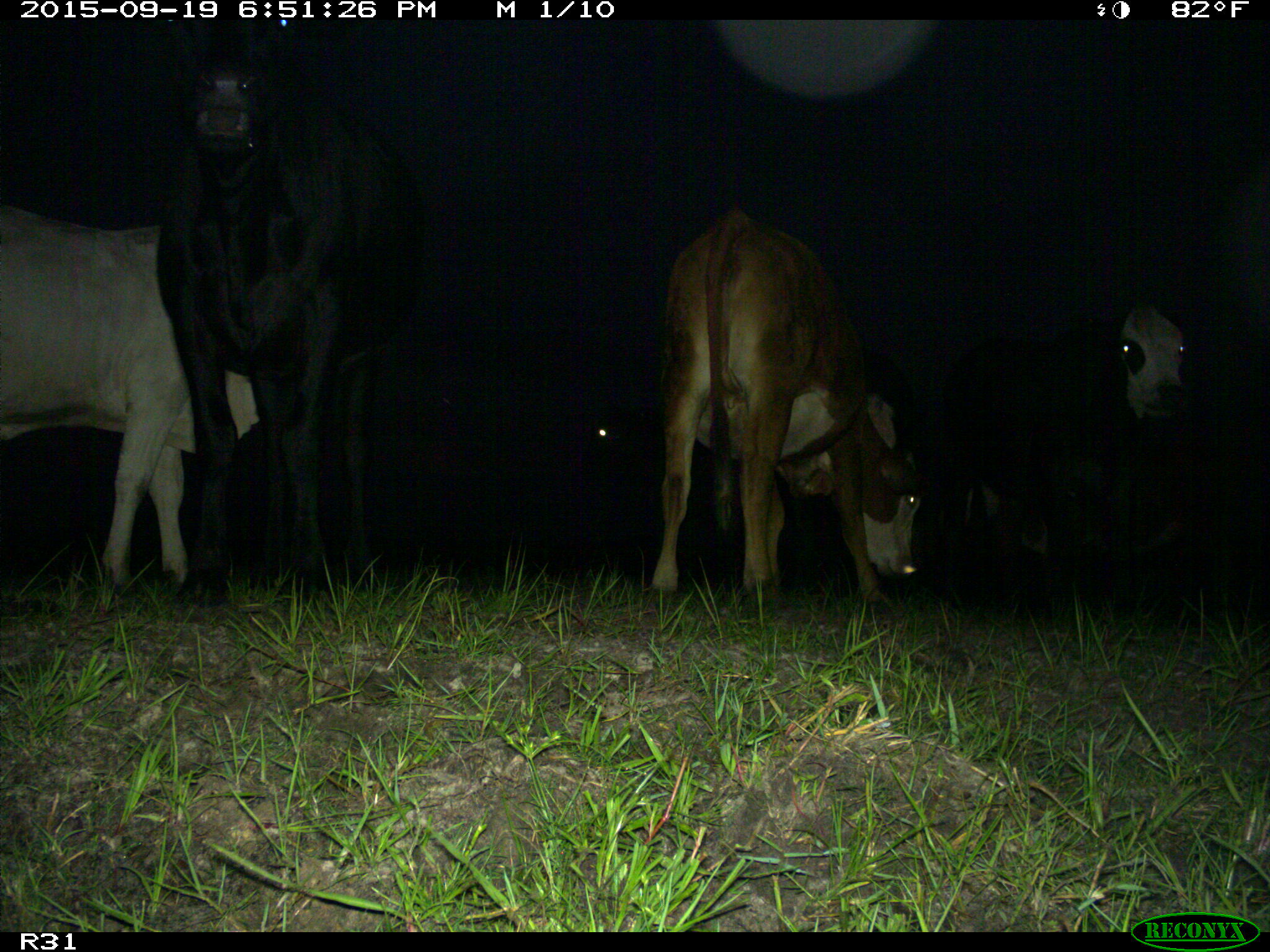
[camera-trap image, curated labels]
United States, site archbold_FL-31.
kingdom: Animalia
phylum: Chordata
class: Mammalia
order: Artiodactyla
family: Bovidae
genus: Bos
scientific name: Bos taurus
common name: domestic cow